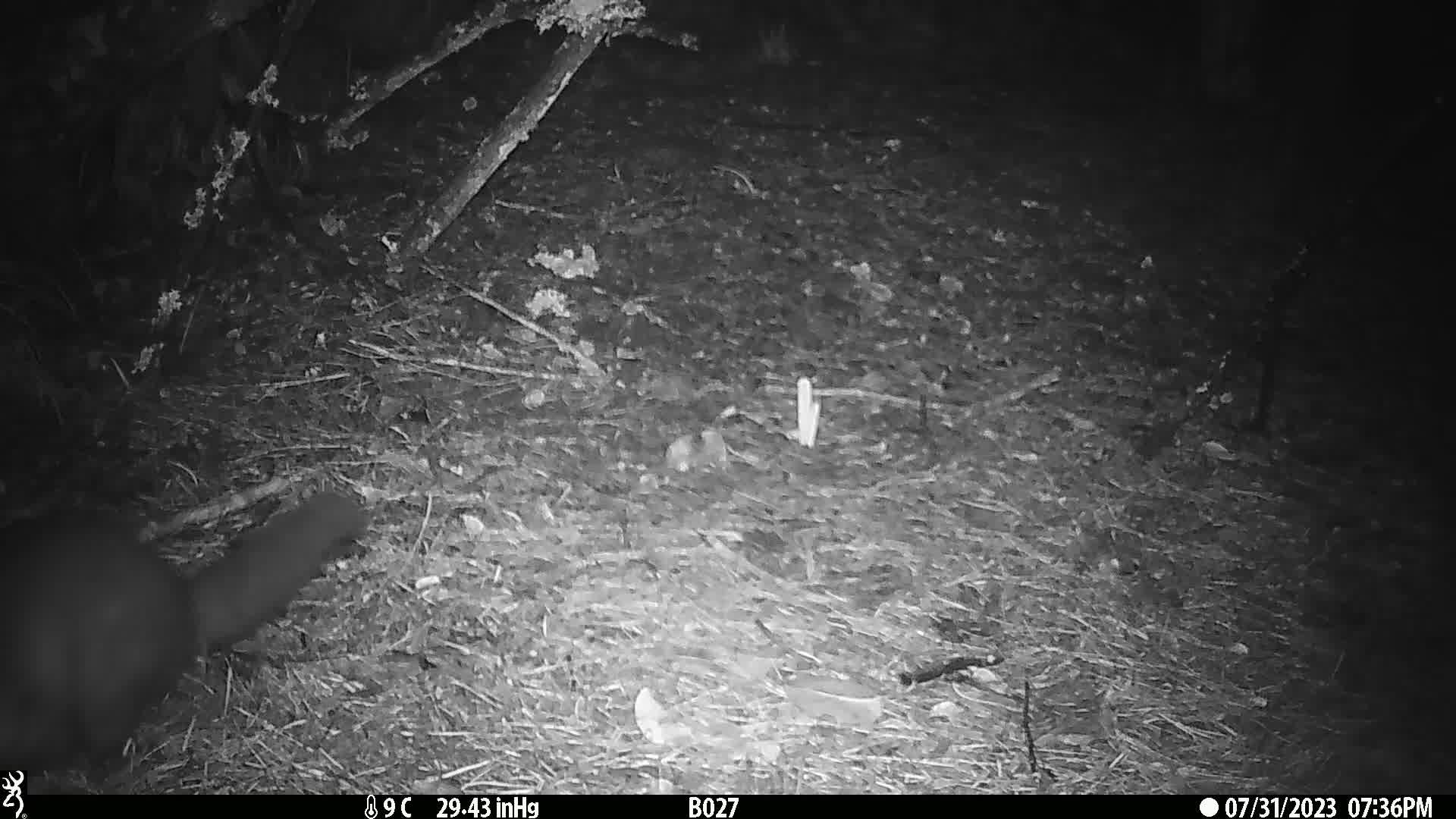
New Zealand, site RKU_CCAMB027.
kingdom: Animalia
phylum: Chordata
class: Mammalia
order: Diprotodontia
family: Phalangeridae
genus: Trichosurus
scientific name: Trichosurus vulpecula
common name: common brushtail possum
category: possum